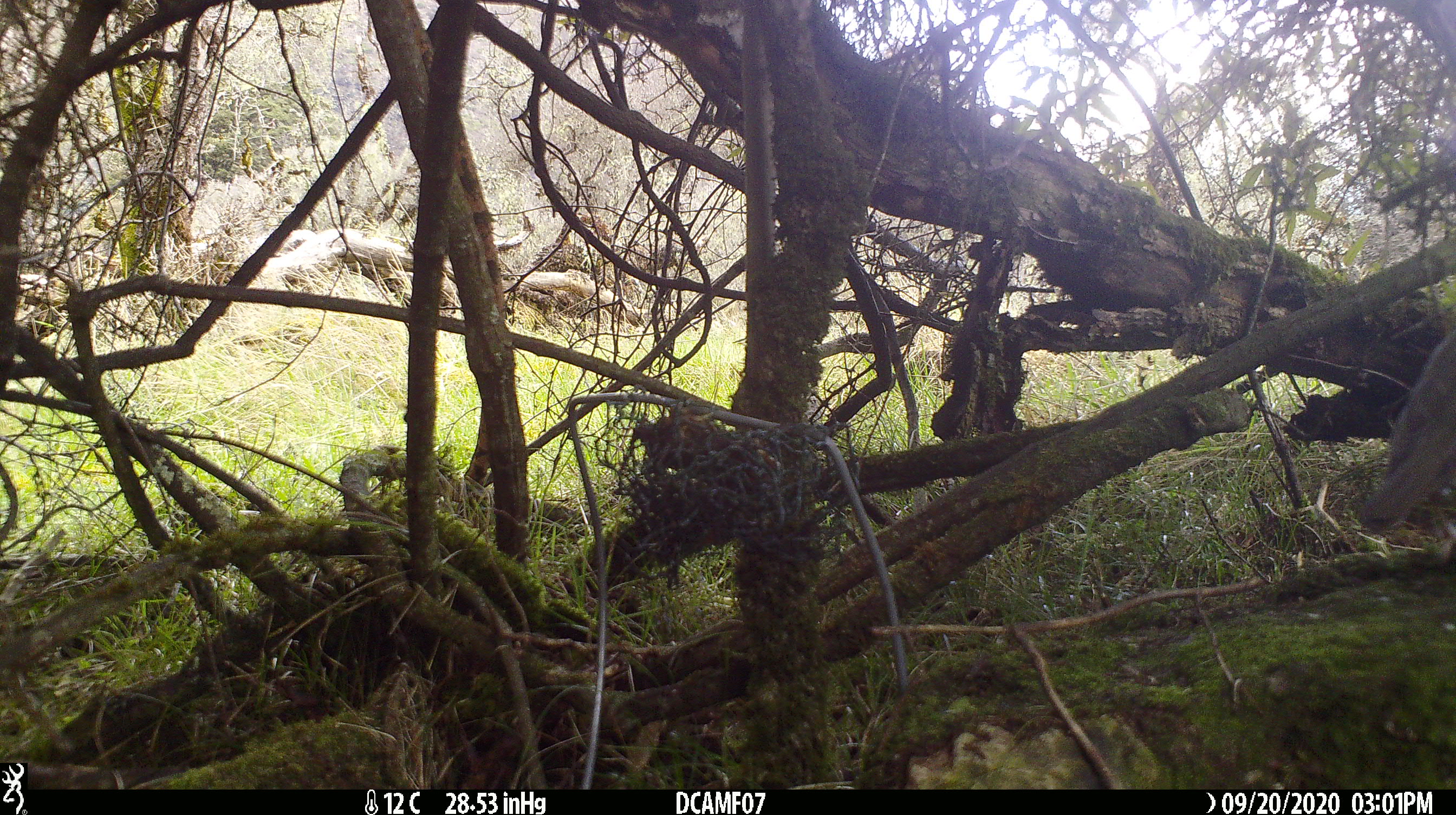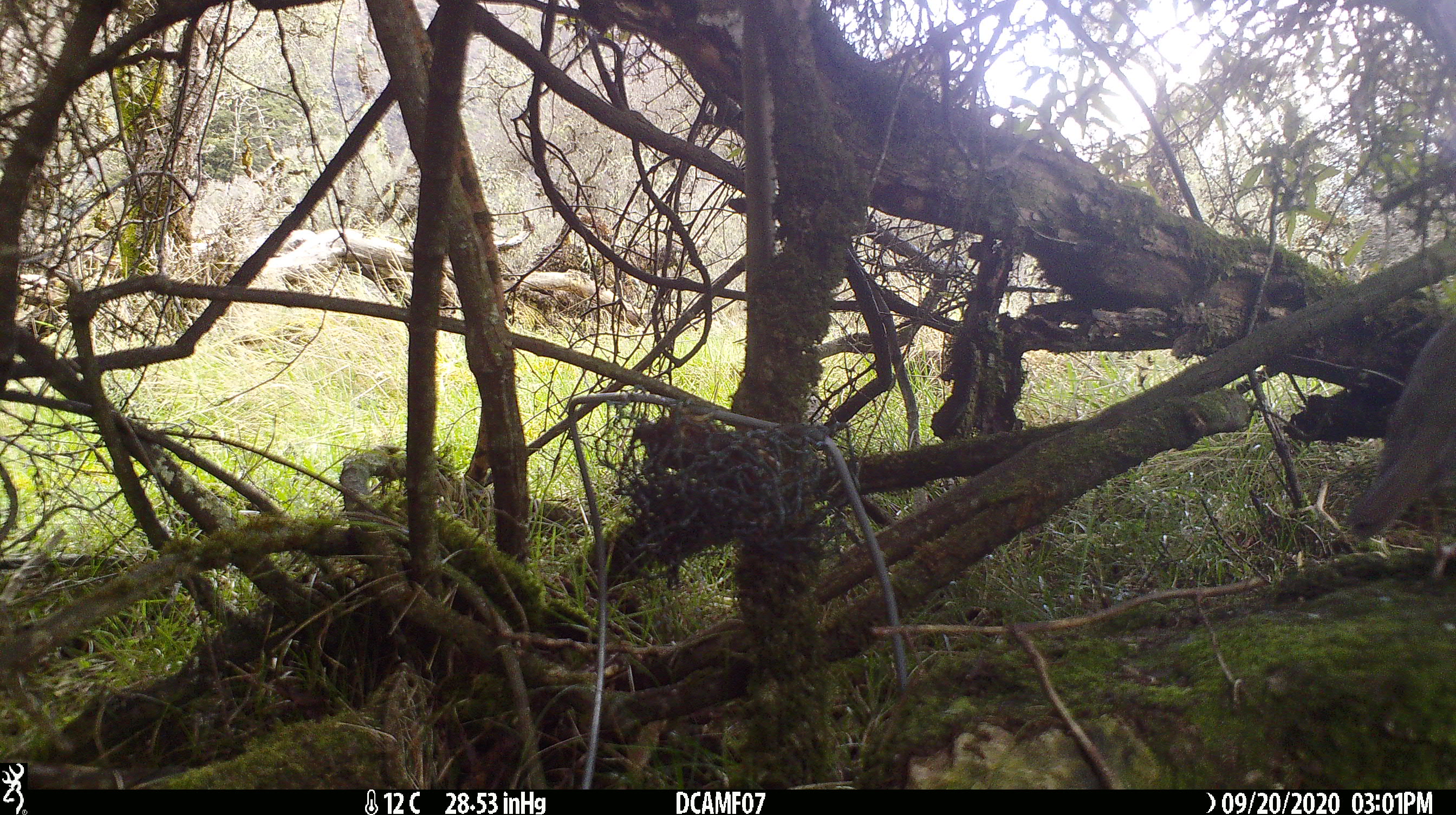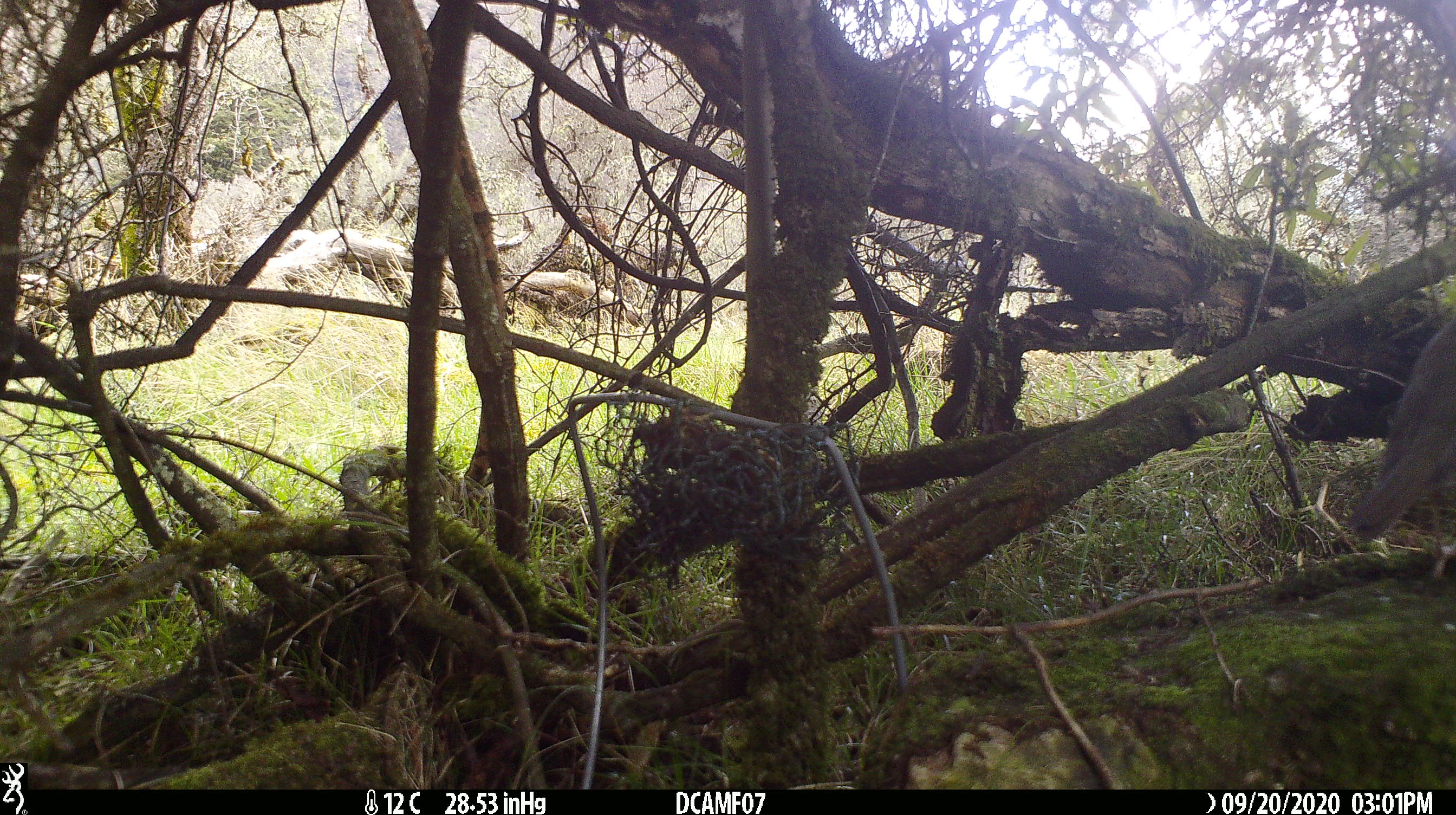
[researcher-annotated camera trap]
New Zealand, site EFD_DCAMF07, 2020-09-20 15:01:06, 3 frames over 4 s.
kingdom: Animalia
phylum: Chordata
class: Aves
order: Passeriformes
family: Turdidae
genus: Turdus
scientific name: Turdus philomelos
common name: song thrush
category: thrush